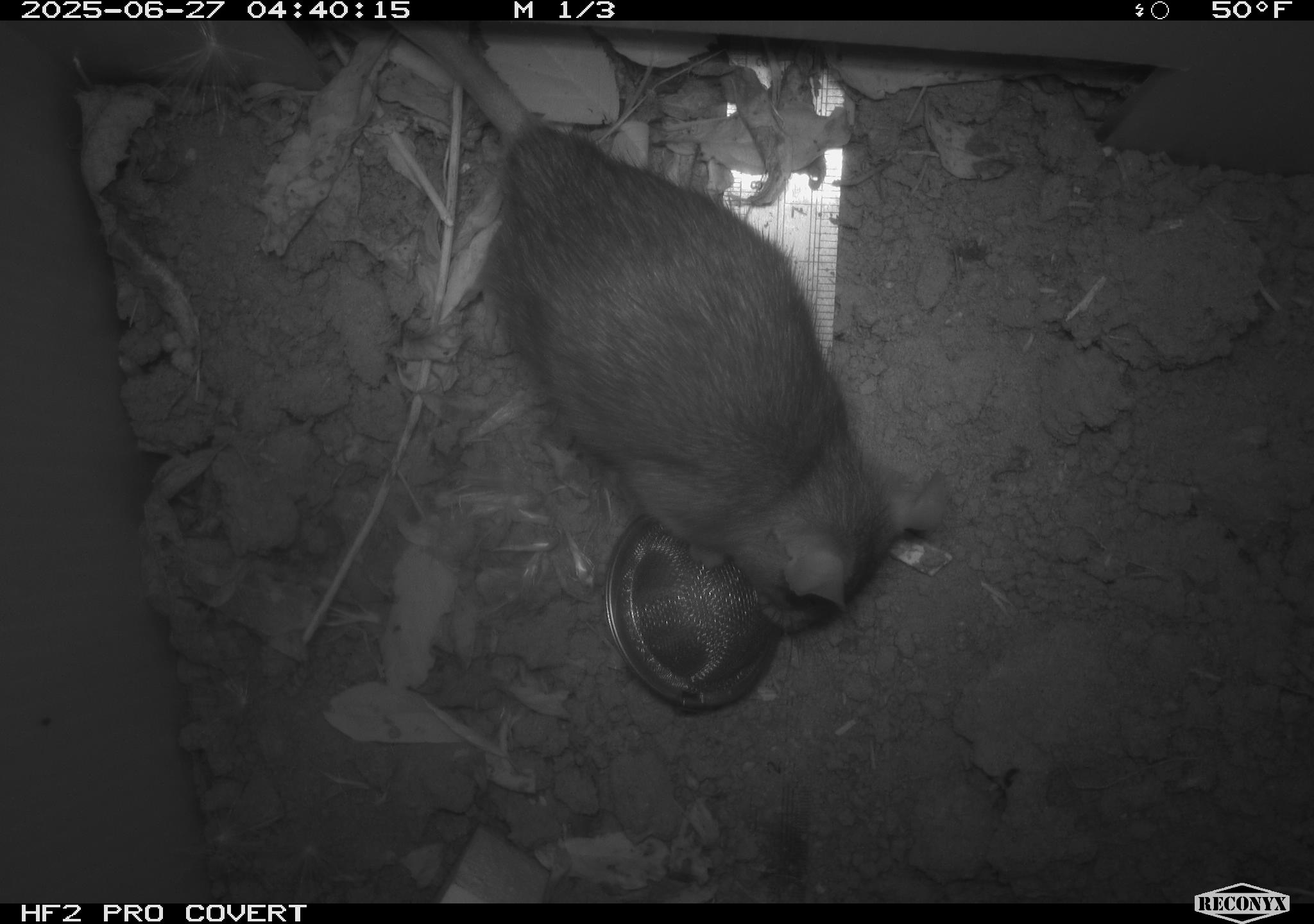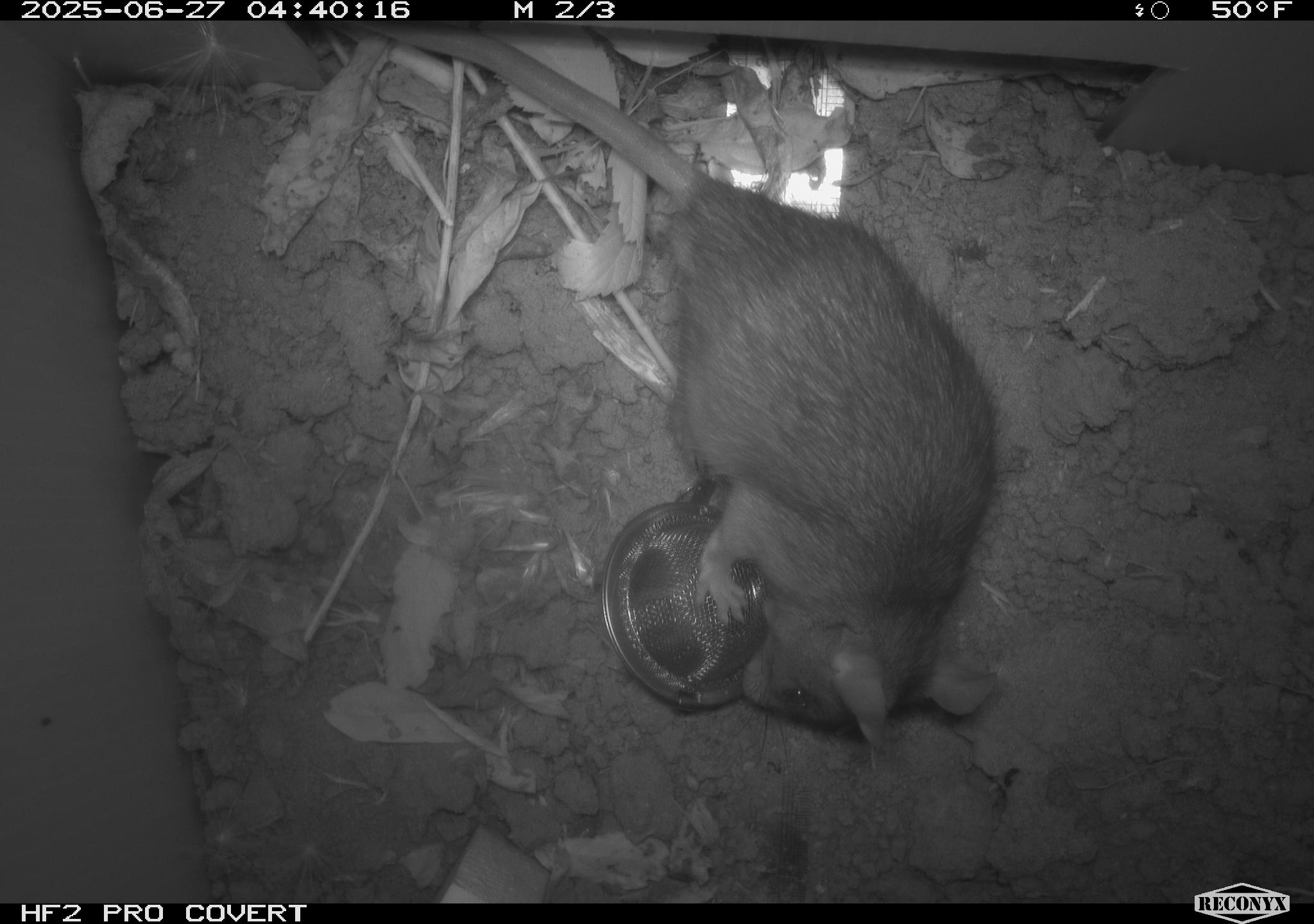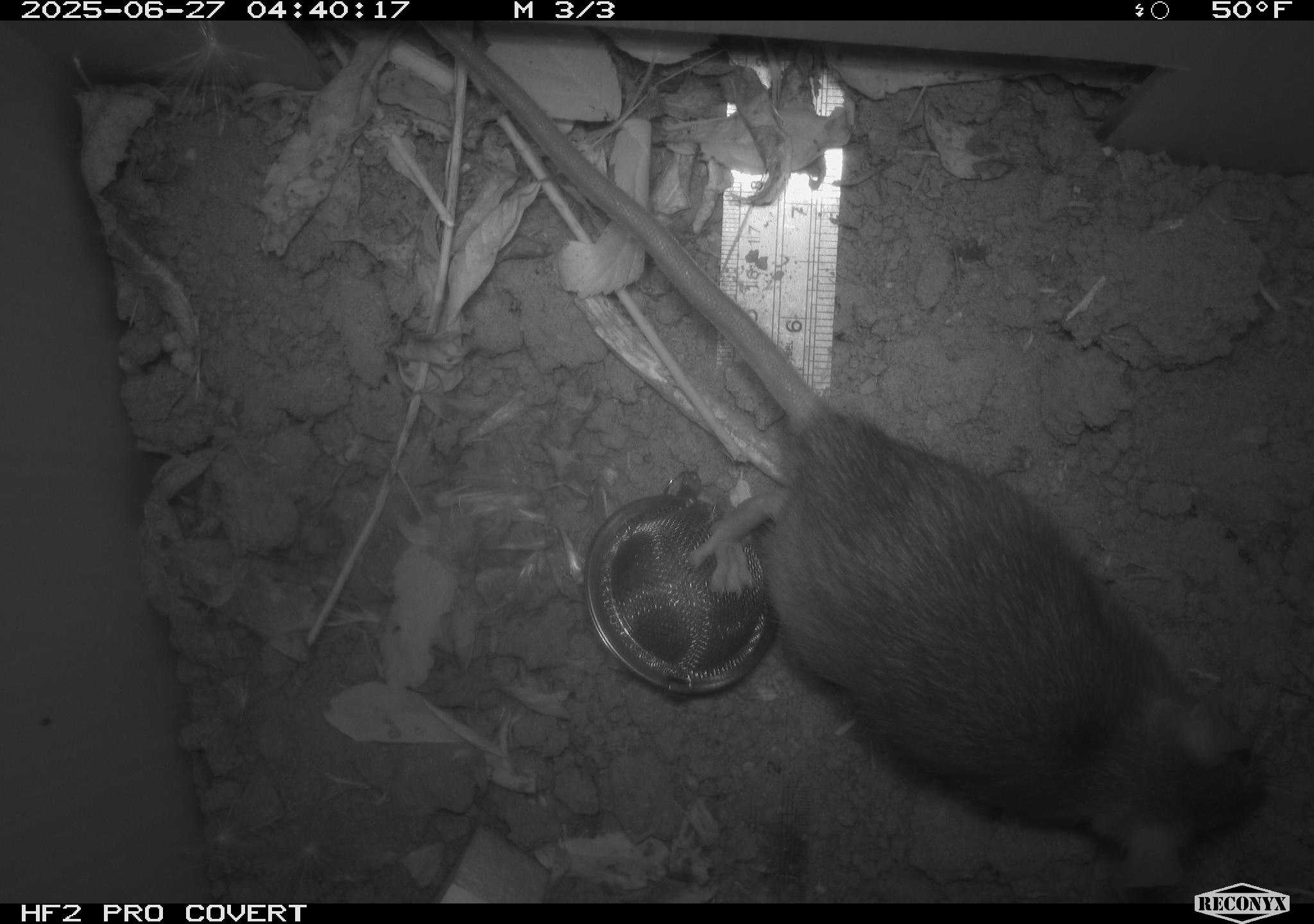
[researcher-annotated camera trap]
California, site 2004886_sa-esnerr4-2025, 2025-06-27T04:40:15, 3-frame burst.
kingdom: Animalia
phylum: Chordata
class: Mammalia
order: Rodentia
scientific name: Rodentia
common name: rodent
Rodent (Rodentia).